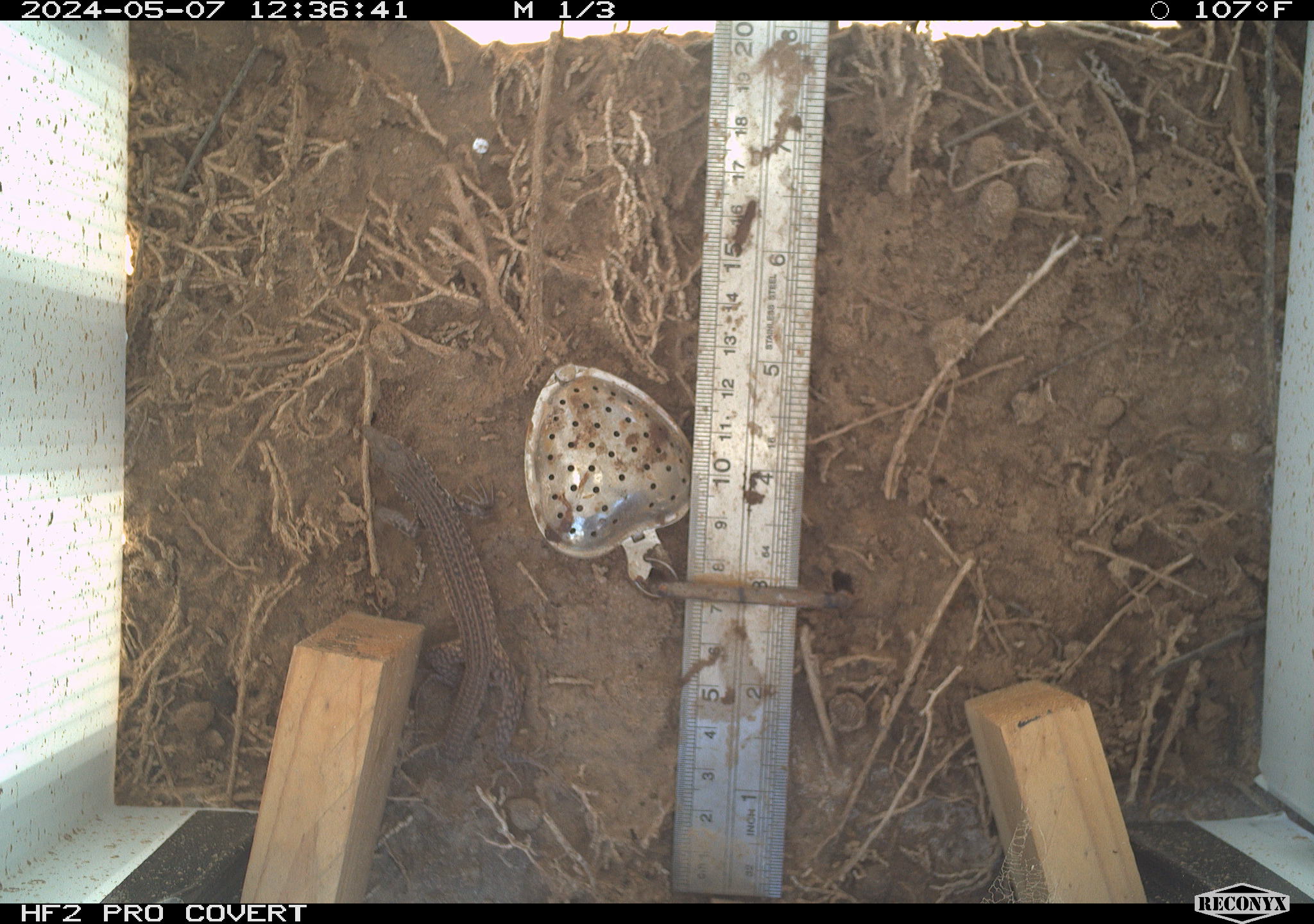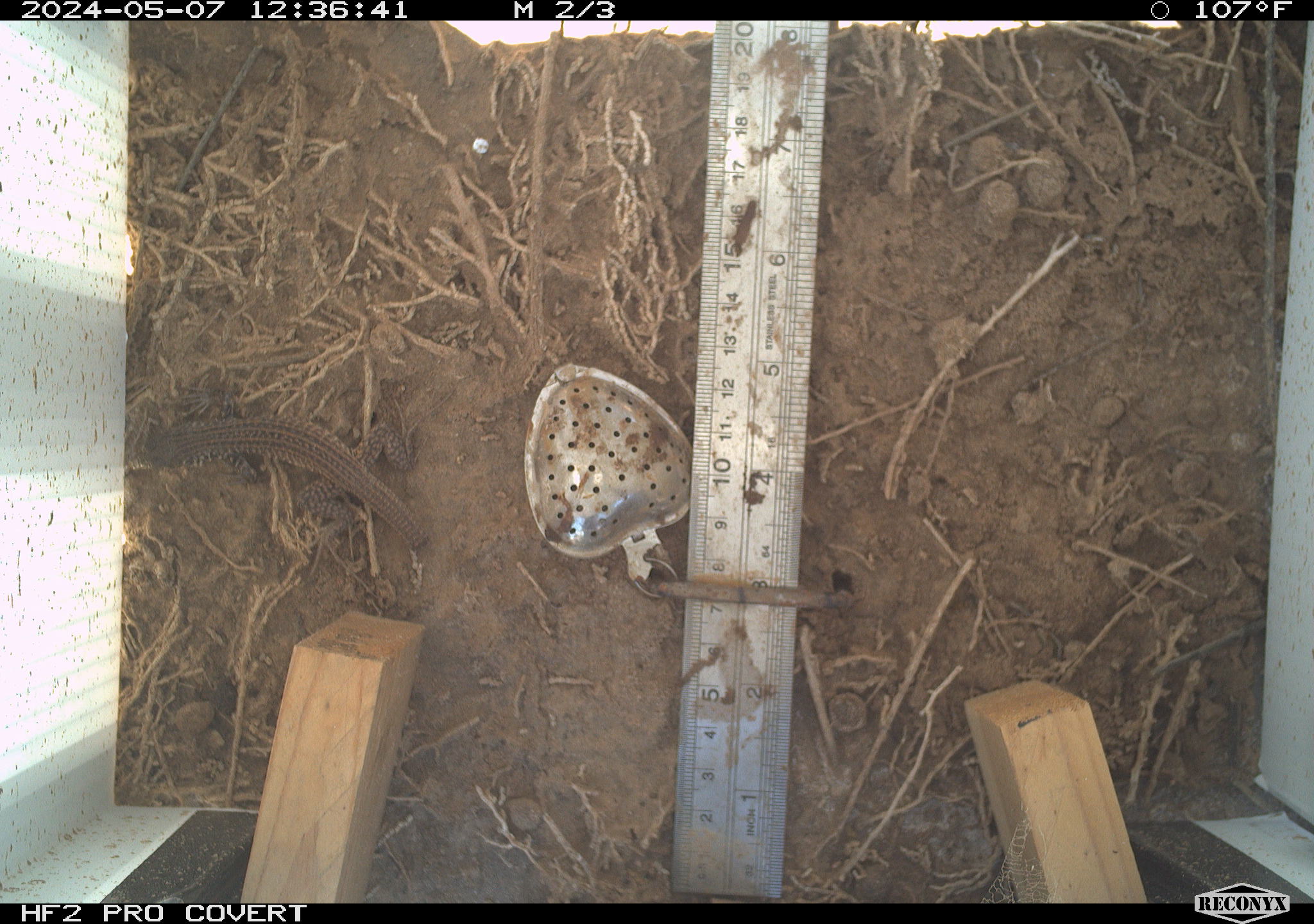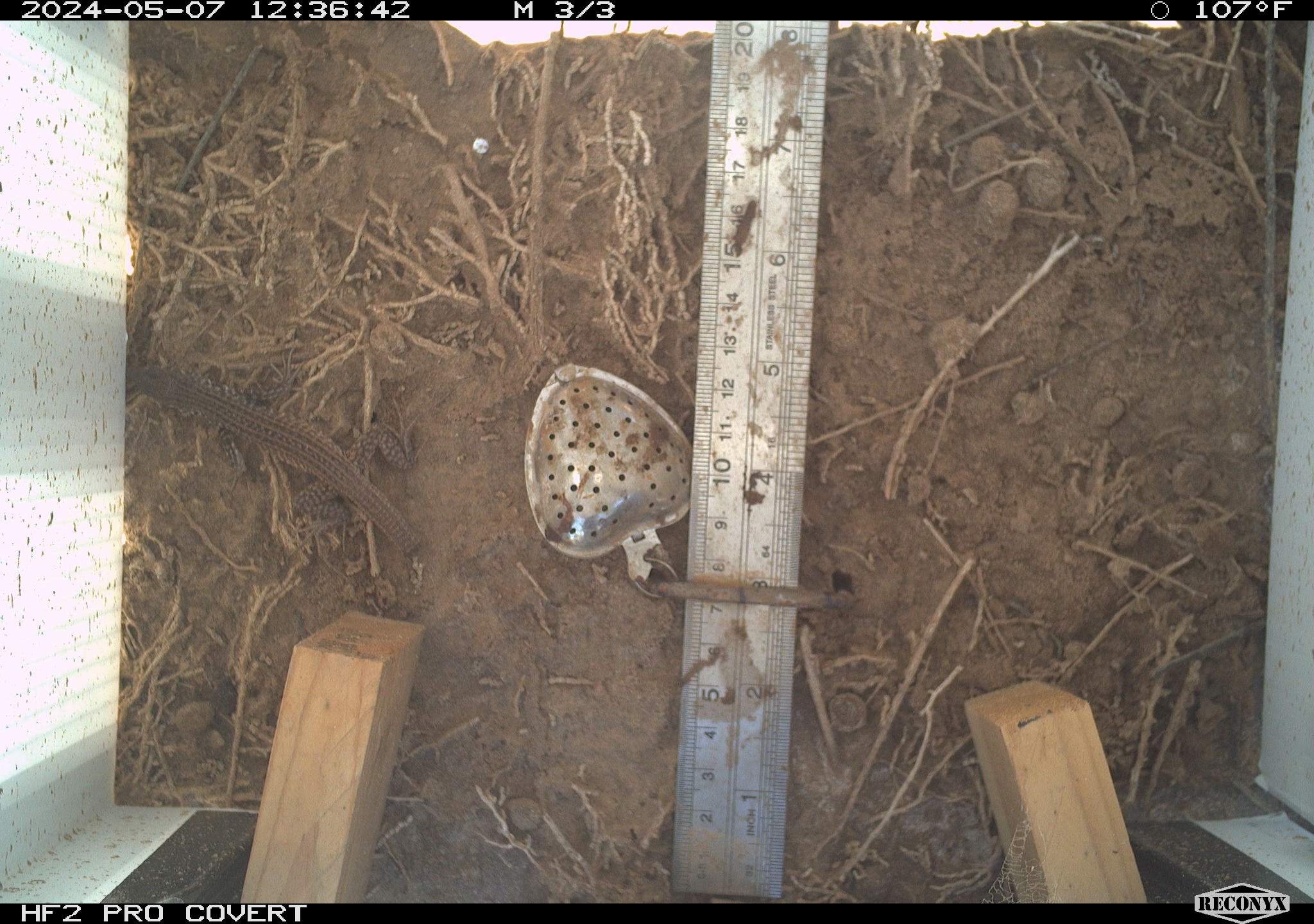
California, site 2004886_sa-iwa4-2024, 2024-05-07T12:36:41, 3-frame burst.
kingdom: Animalia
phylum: Chordata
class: Reptilia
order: Squamata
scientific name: Squamata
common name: lizards and snakes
Lizards and snakes (Squamata).